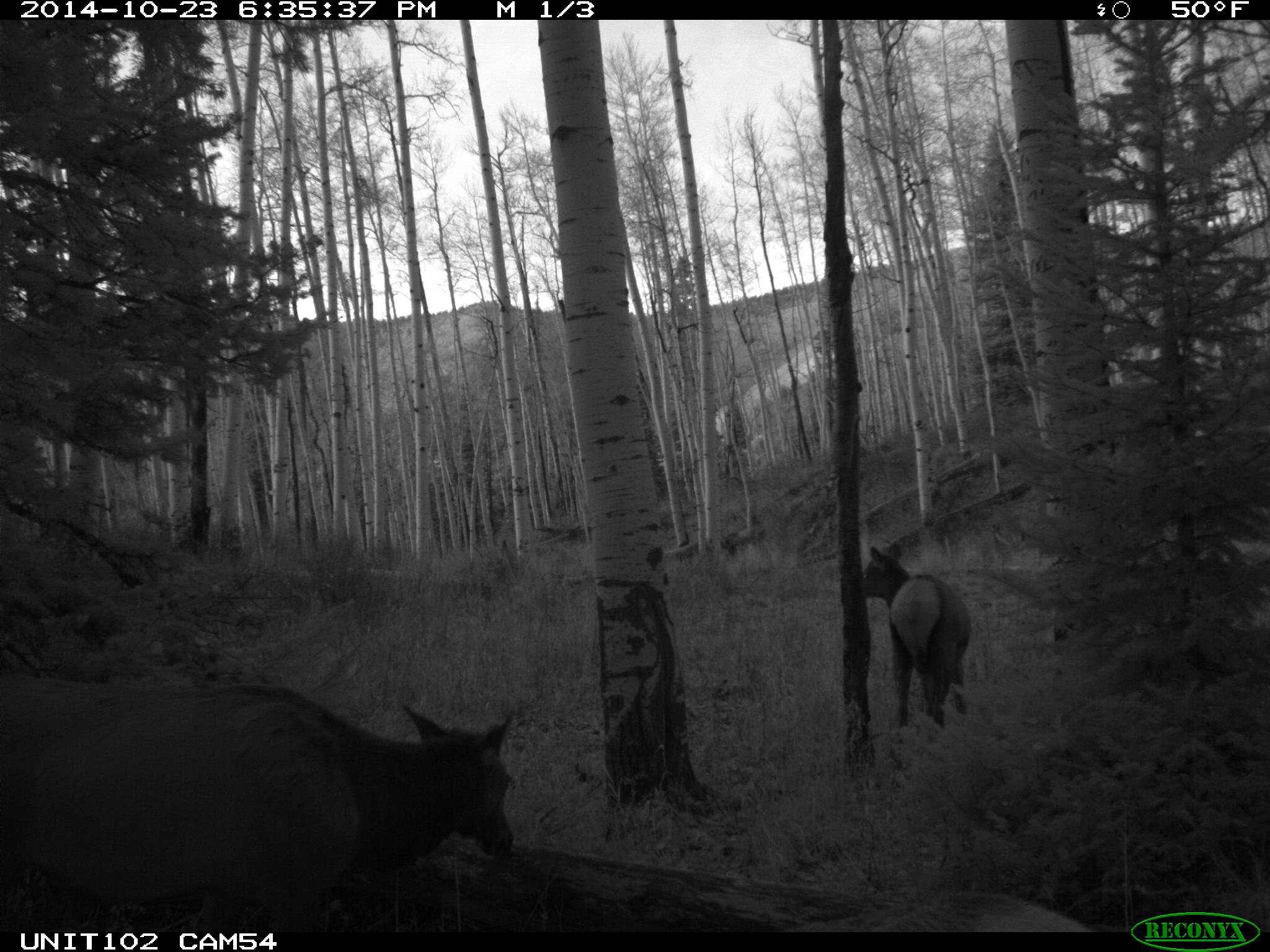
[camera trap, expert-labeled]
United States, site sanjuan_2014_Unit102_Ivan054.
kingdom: Animalia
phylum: Chordata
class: Mammalia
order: Artiodactyla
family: Cervidae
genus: Cervus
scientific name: Cervus elaphus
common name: red deer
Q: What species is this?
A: Cervus elaphus (red deer).